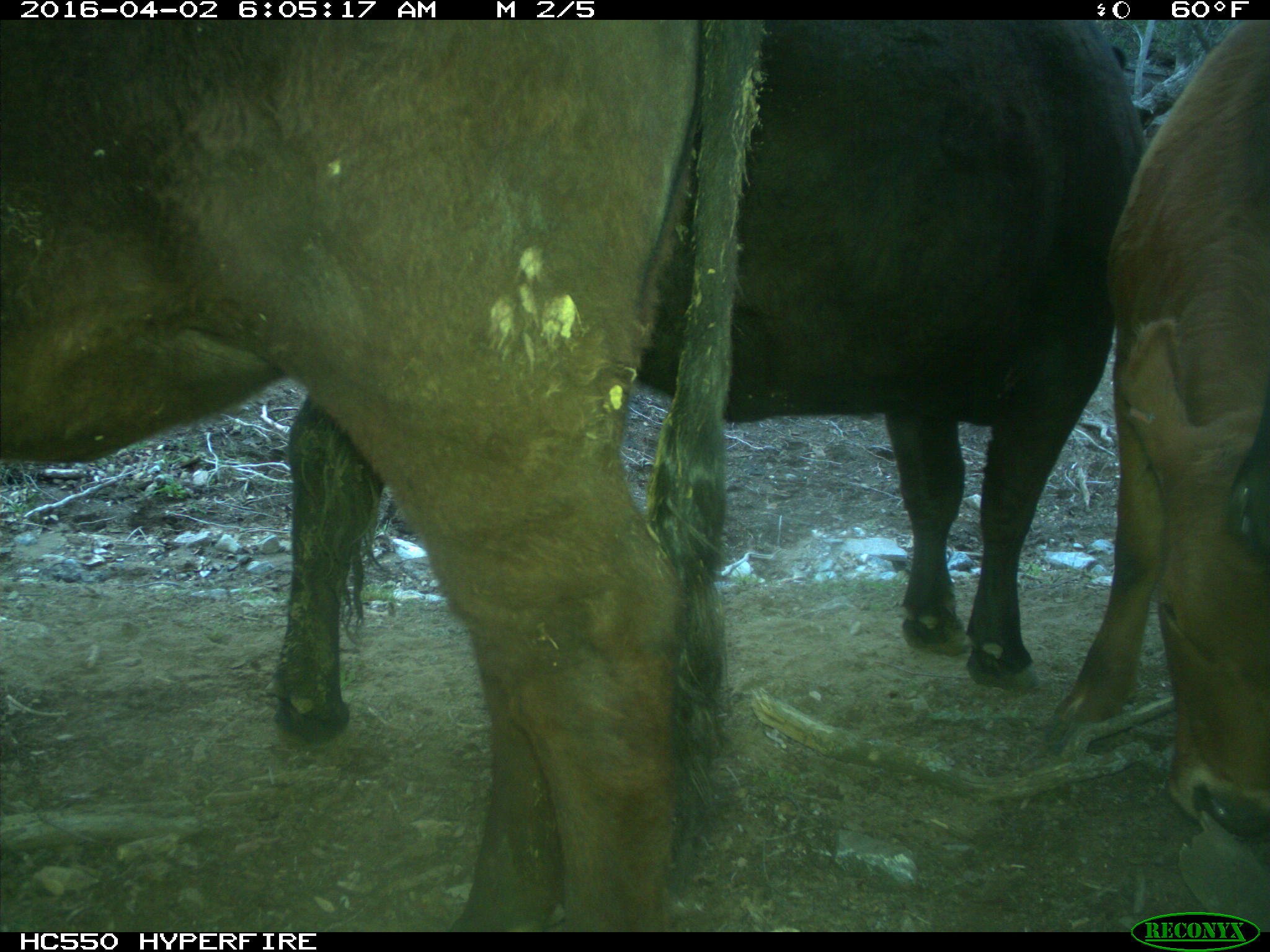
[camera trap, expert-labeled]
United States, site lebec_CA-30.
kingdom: Animalia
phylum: Chordata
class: Mammalia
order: Artiodactyla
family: Bovidae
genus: Bos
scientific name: Bos taurus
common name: domestic cow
Bos taurus (domestic cow).